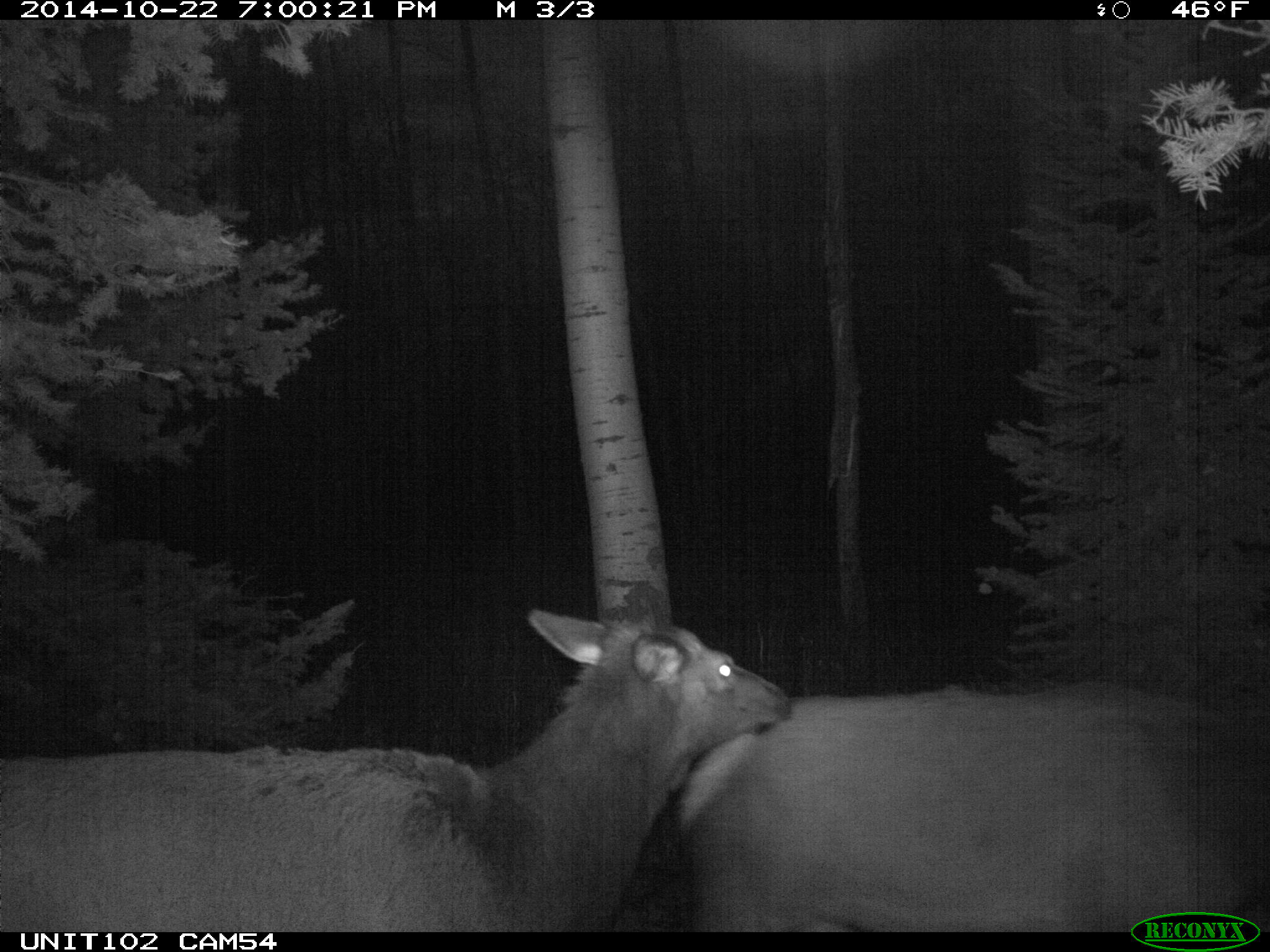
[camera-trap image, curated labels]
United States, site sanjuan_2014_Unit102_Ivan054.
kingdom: Animalia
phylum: Chordata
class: Mammalia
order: Artiodactyla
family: Cervidae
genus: Cervus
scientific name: Cervus elaphus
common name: red deer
Cervus elaphus (red deer).